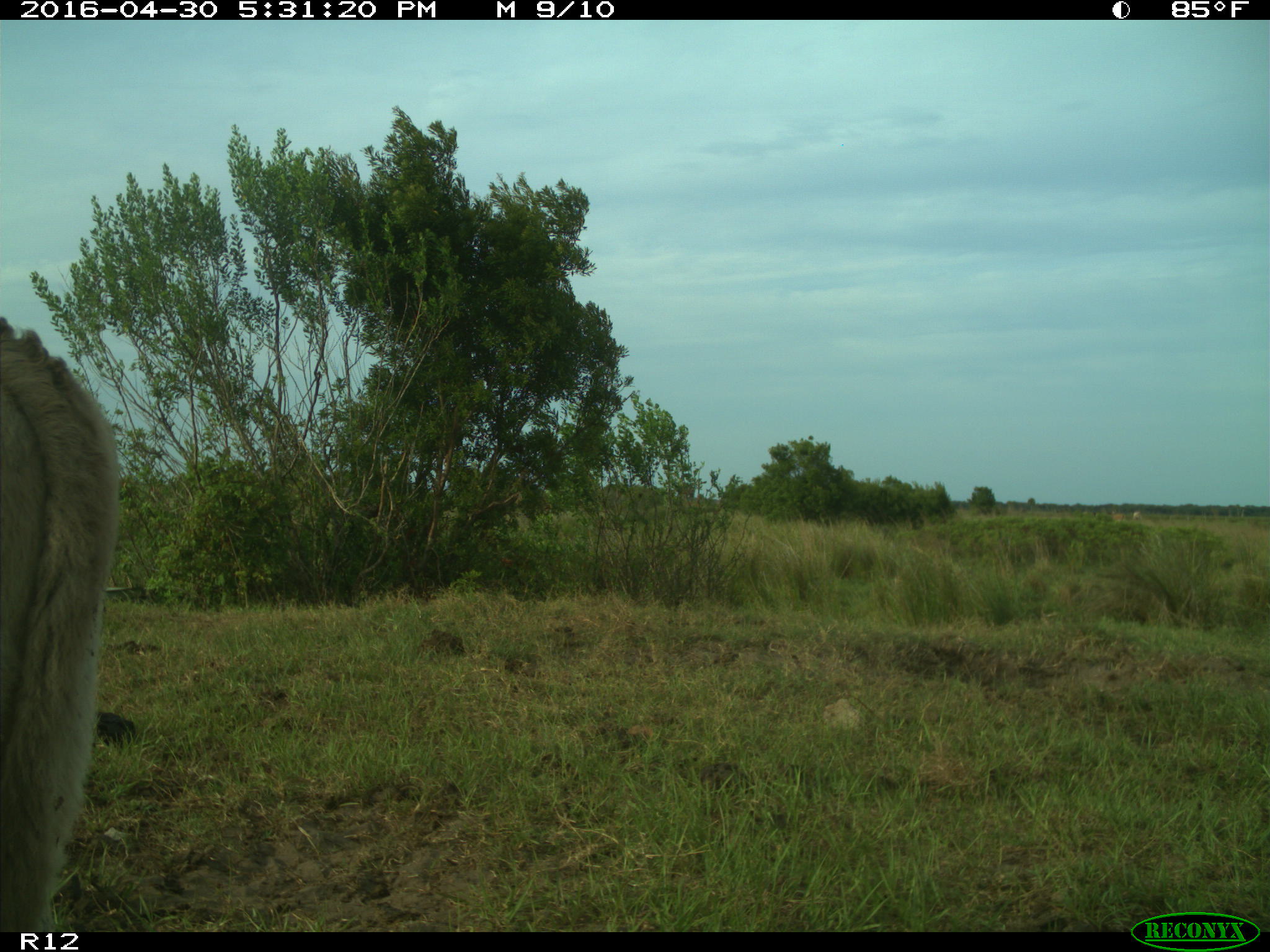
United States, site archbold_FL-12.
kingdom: Animalia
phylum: Chordata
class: Mammalia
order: Artiodactyla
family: Bovidae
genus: Bos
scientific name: Bos taurus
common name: domestic cow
Bos taurus (domestic cow).